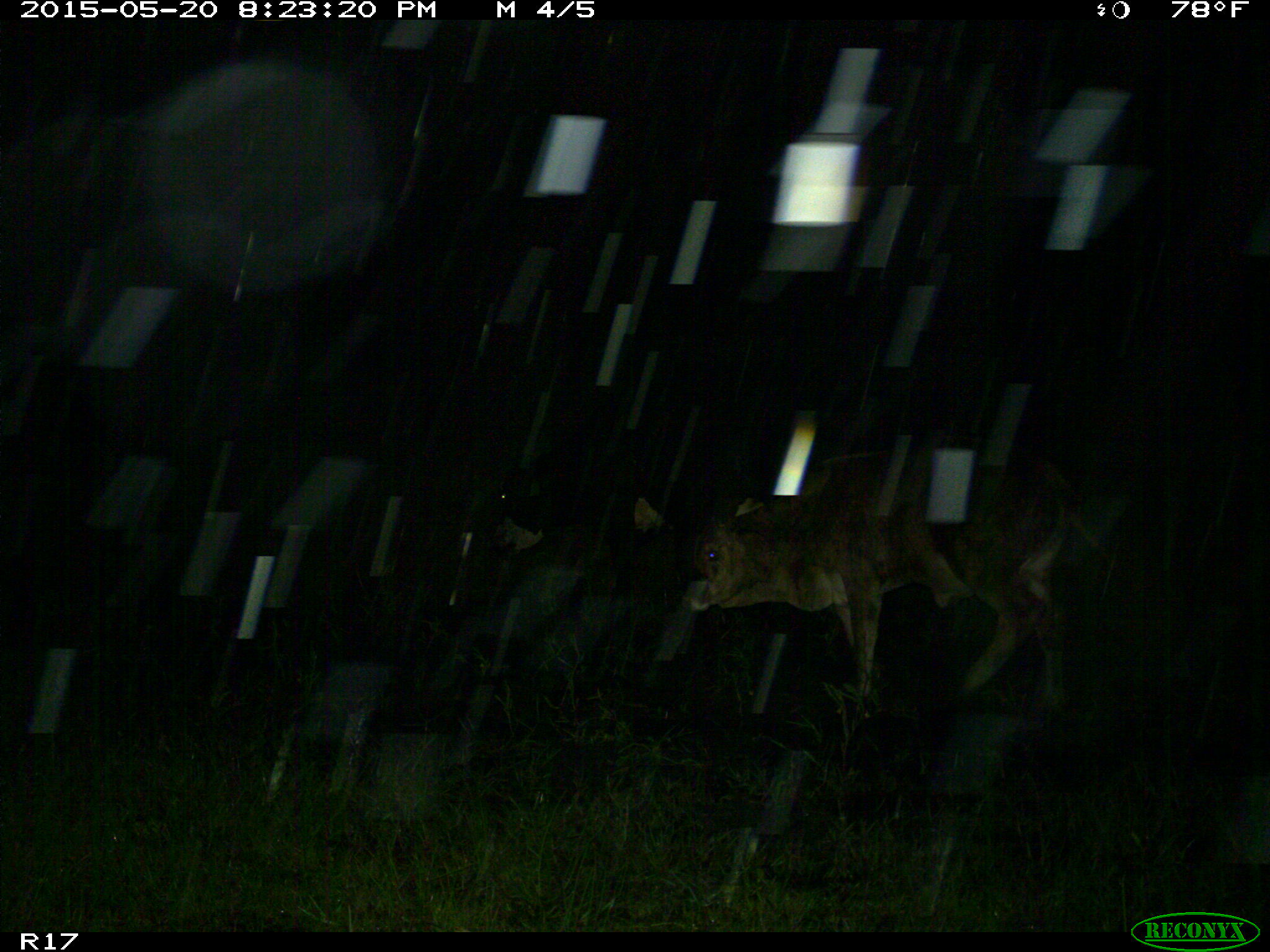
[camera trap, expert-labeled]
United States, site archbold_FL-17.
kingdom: Animalia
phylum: Chordata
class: Mammalia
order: Artiodactyla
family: Bovidae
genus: Bos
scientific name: Bos taurus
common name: domestic cow